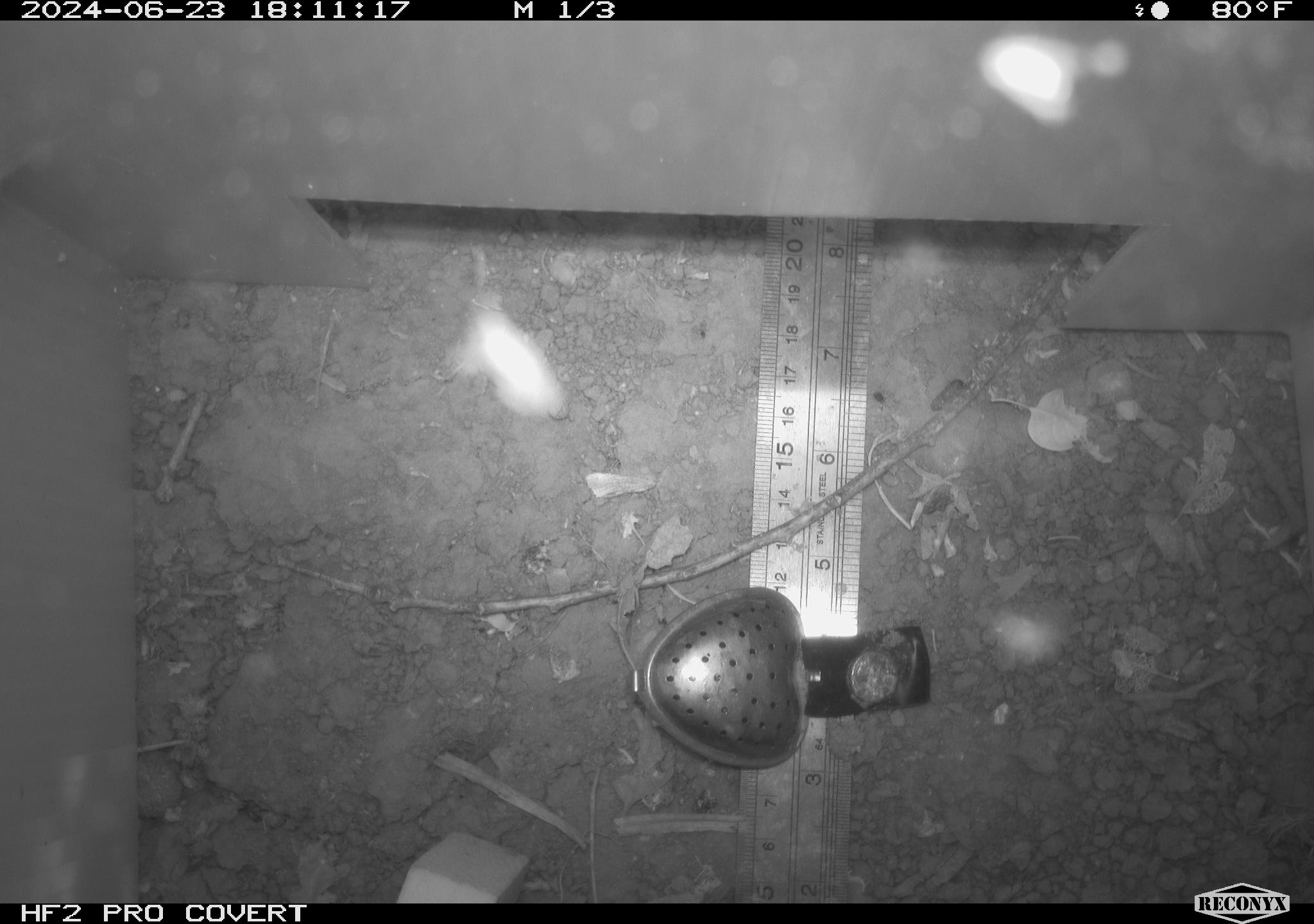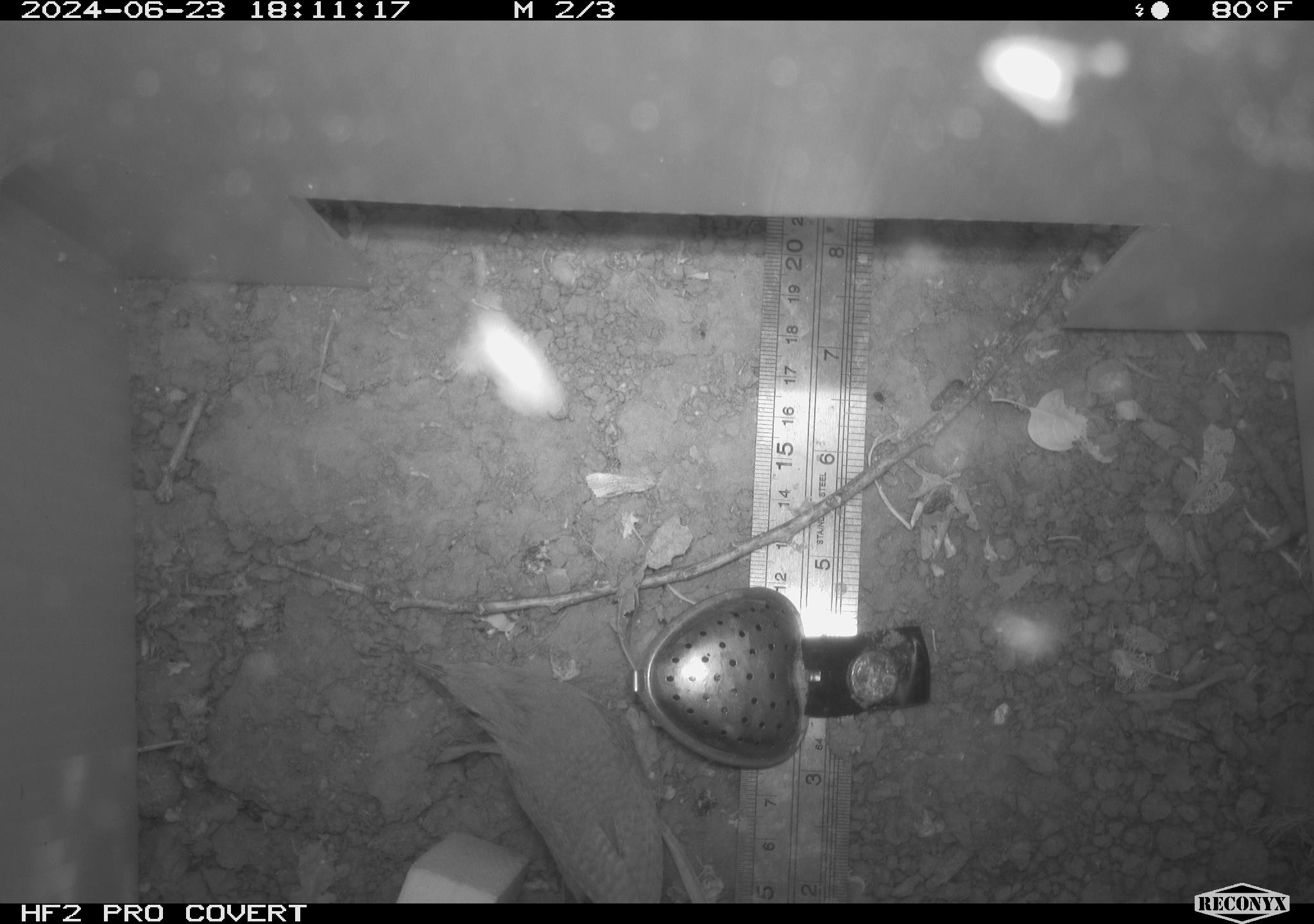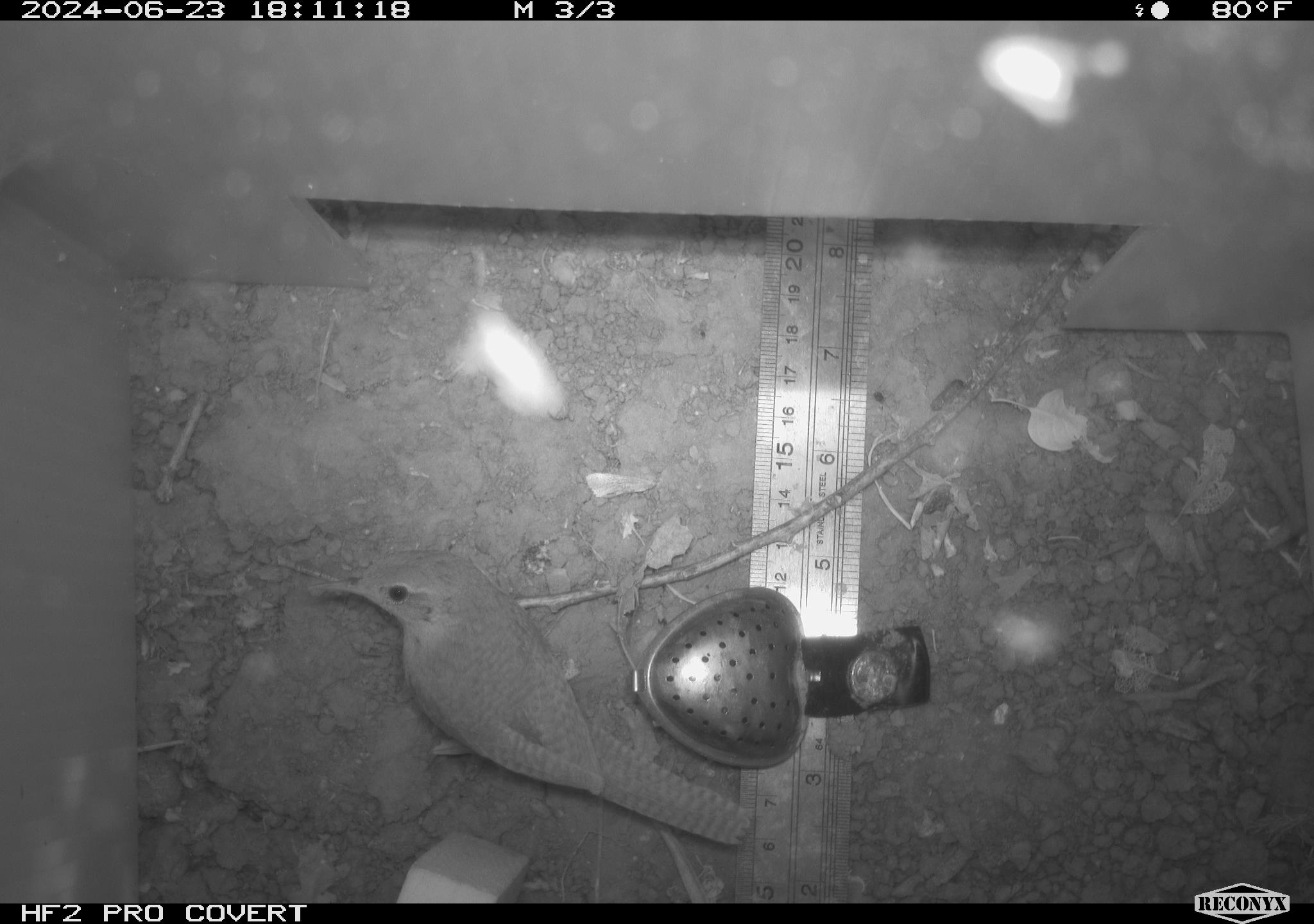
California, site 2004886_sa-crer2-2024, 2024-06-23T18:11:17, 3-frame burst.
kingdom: Animalia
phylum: Chordata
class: Aves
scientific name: Aves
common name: bird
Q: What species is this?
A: Bird (Aves).